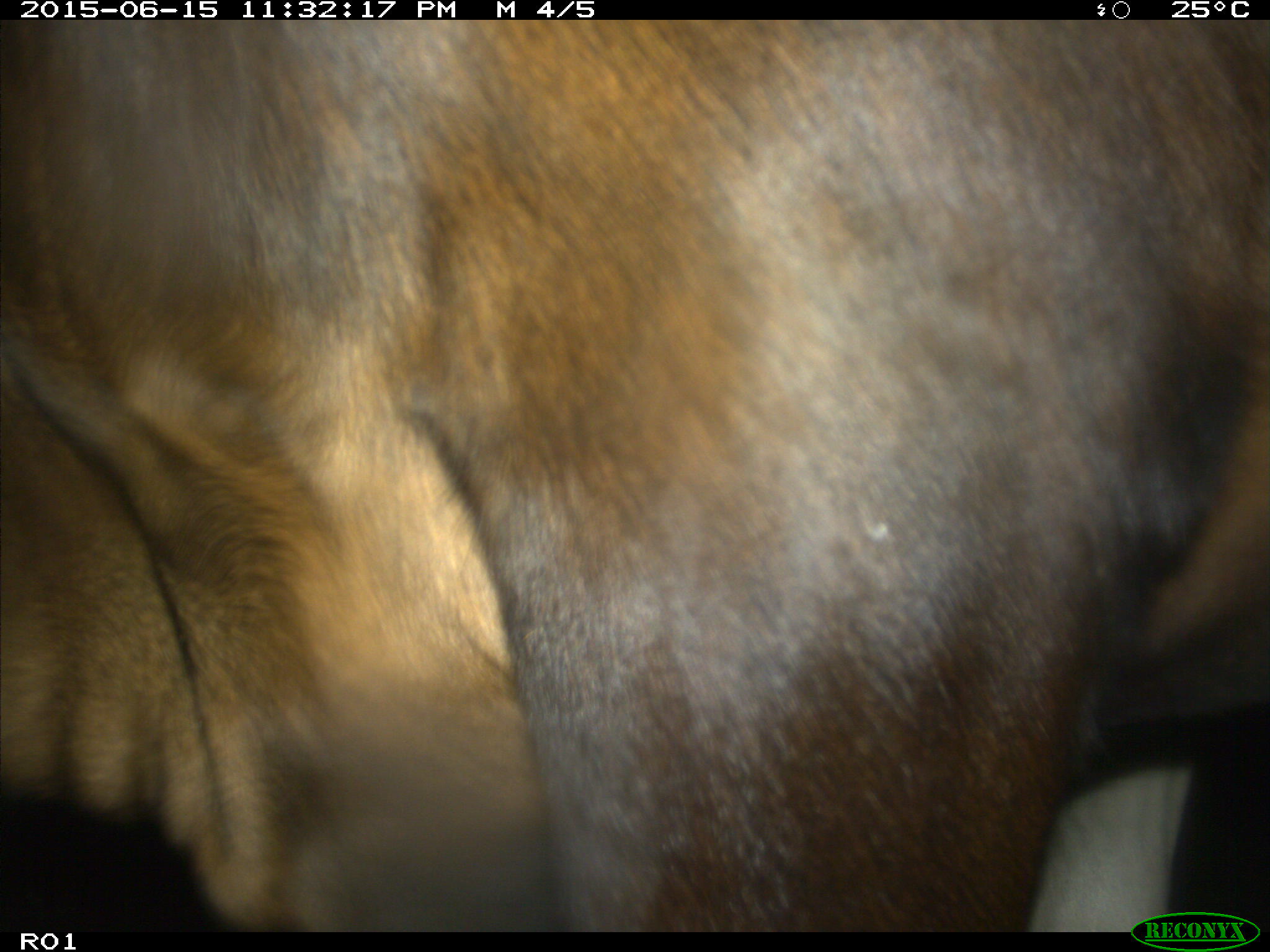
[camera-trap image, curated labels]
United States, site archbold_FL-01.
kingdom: Animalia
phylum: Chordata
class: Mammalia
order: Artiodactyla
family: Bovidae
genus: Bos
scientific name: Bos taurus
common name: domestic cow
Bos taurus (domestic cow).